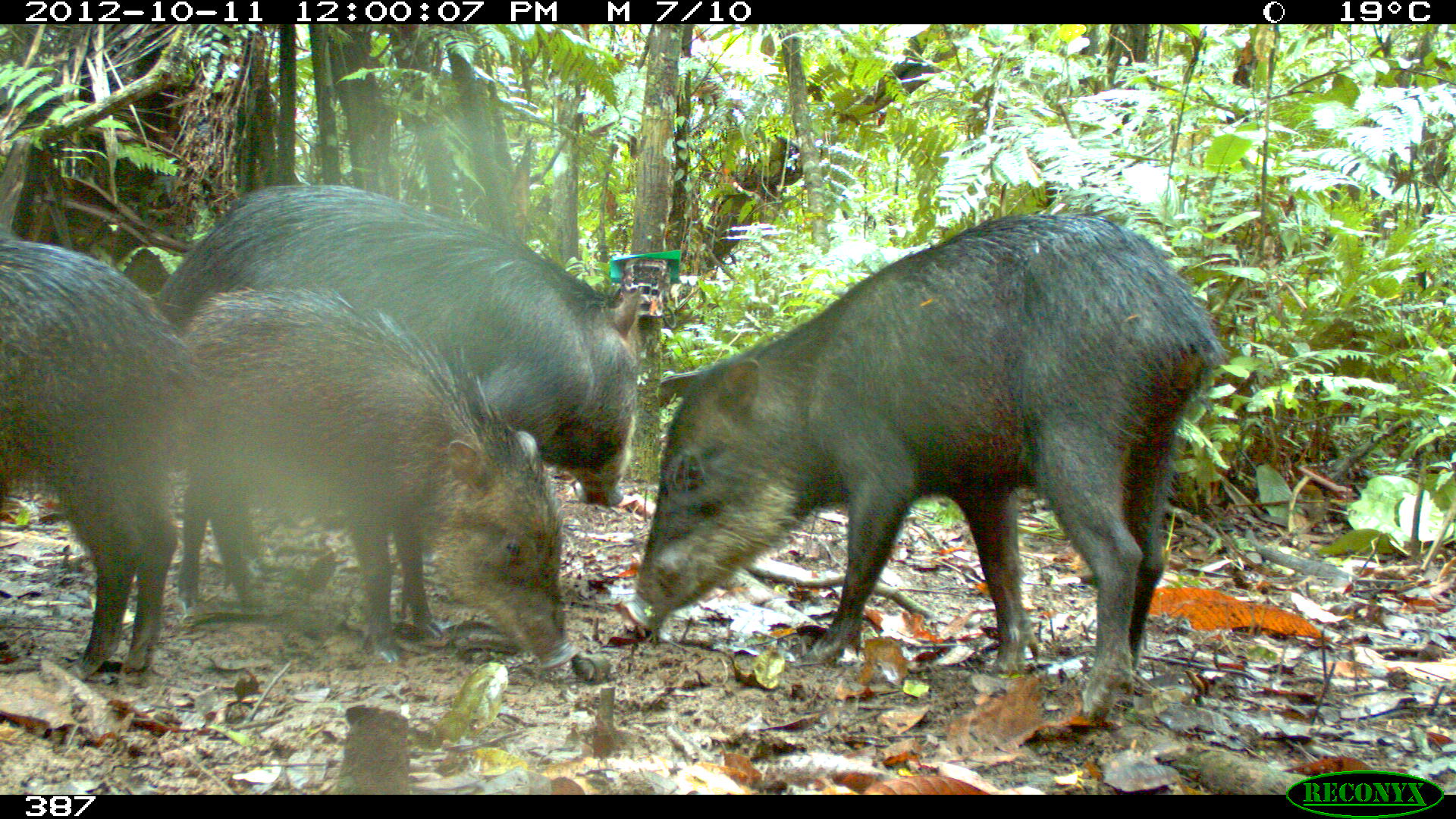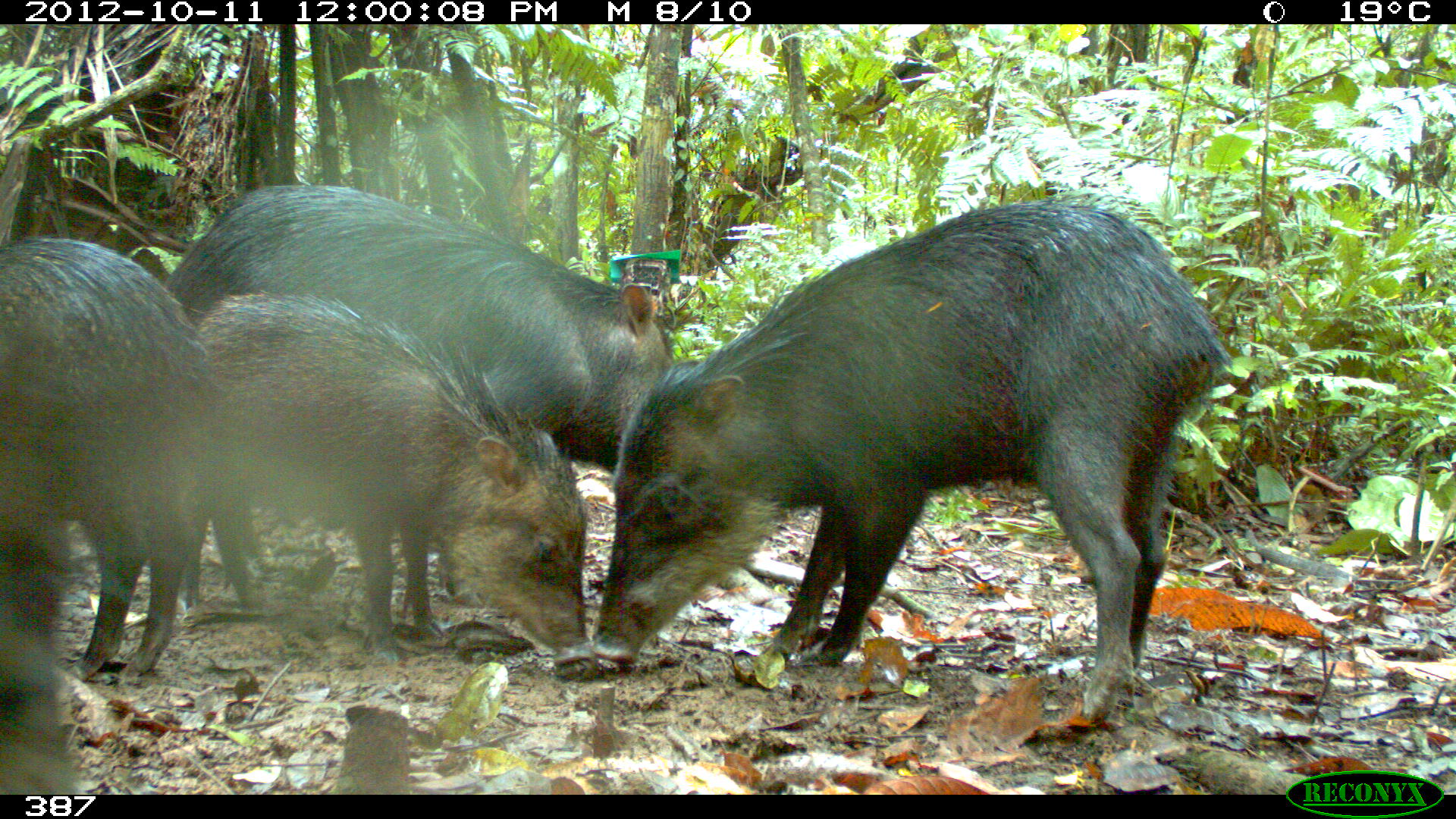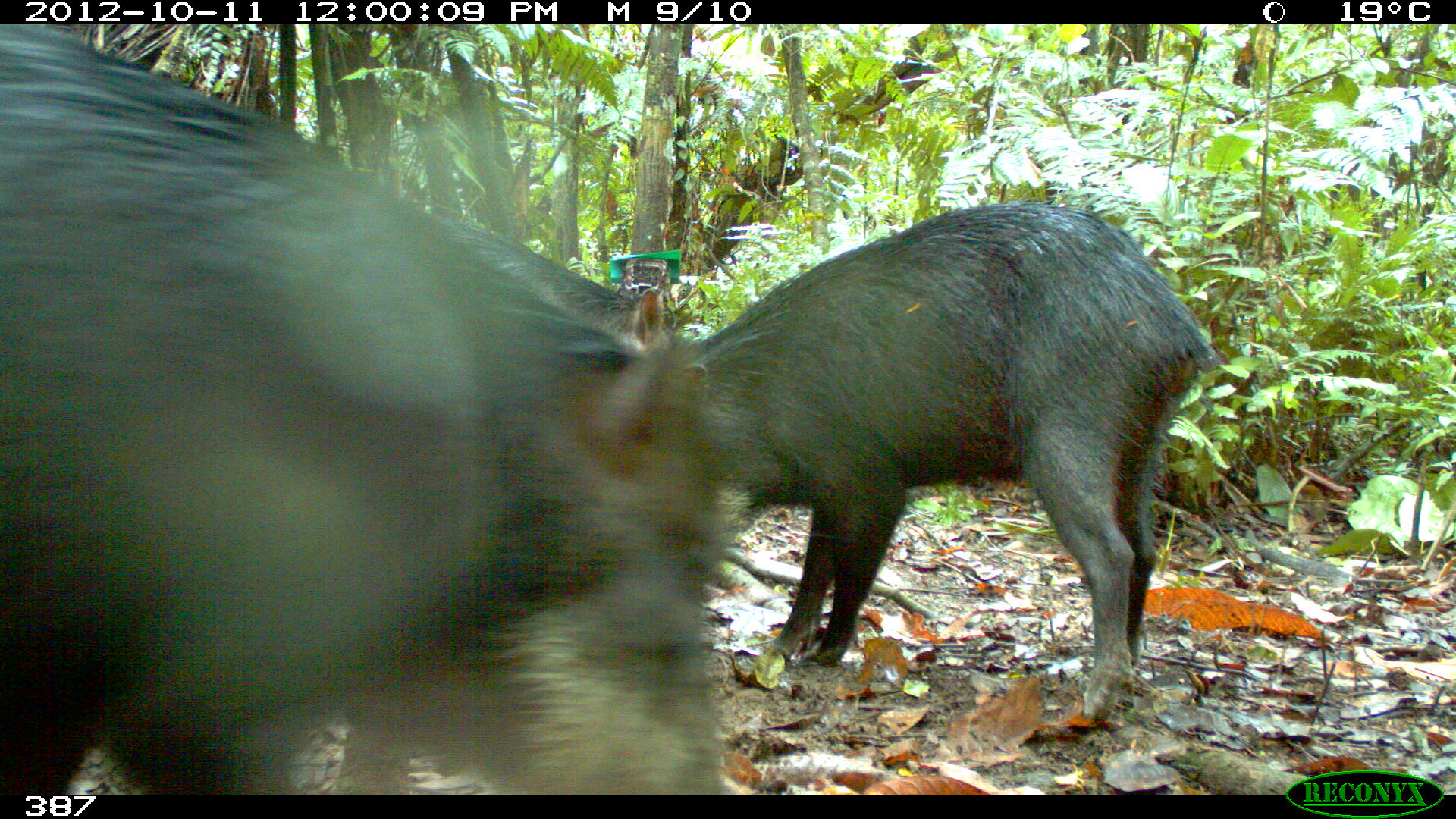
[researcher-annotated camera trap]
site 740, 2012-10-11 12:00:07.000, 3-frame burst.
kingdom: Animalia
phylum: Chordata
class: Mammalia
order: Artiodactyla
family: Tayassuidae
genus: Tayassu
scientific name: Tayassu pecari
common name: white-lipped peccary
Tayassu pecari (white-lipped peccary).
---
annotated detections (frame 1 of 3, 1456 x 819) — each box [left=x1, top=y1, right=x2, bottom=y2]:
tayassu pecari: [left=618, top=211, right=1226, bottom=723]; [left=147, top=182, right=640, bottom=506]; [left=178, top=283, right=576, bottom=665]; [left=1, top=238, right=192, bottom=675]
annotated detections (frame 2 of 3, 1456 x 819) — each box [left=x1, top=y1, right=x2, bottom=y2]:
tayassu pecari: [left=588, top=197, right=1234, bottom=724]; [left=164, top=172, right=672, bottom=493]; [left=191, top=290, right=588, bottom=662]; [left=0, top=227, right=190, bottom=688]; [left=3, top=531, right=88, bottom=786]